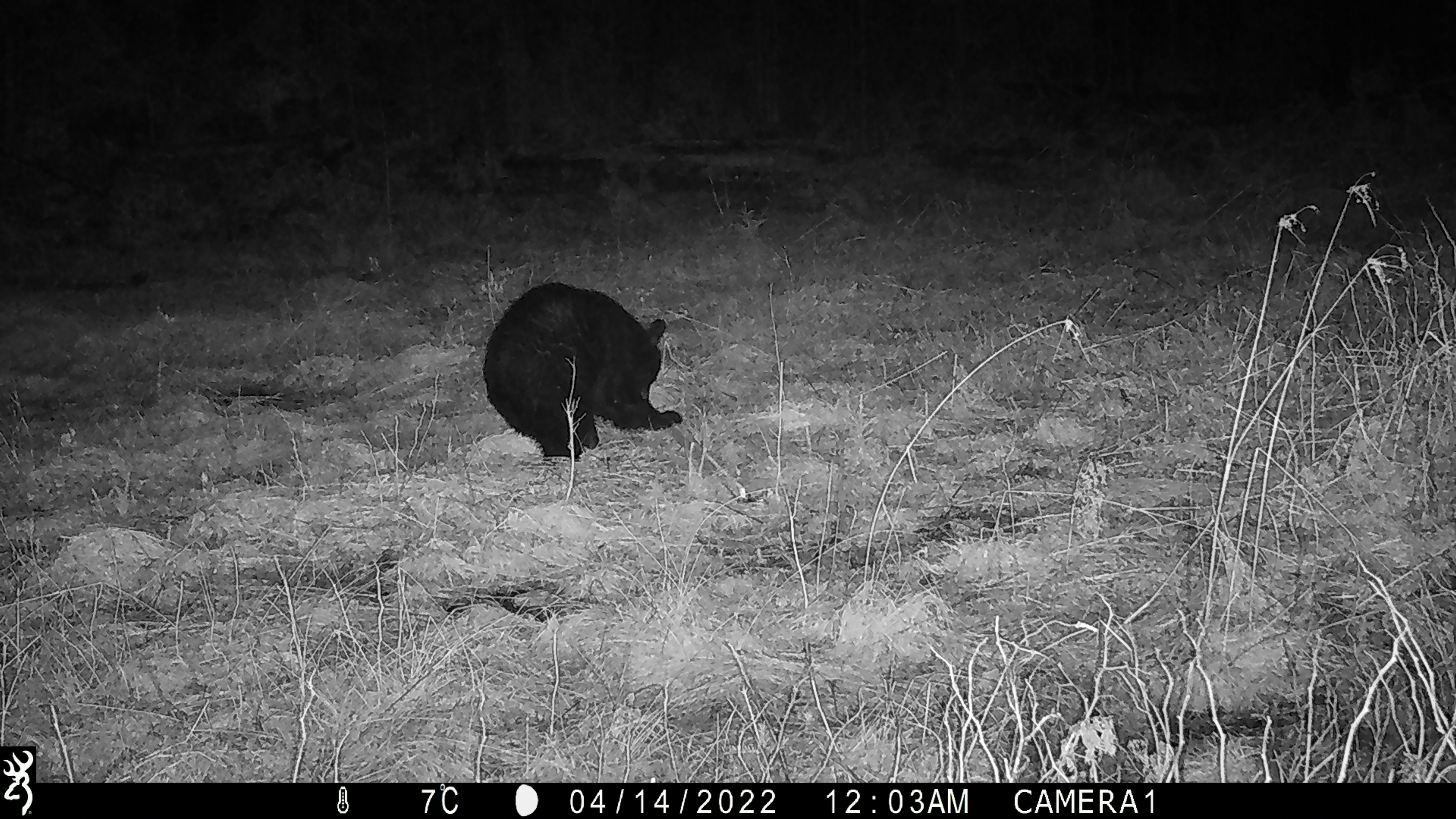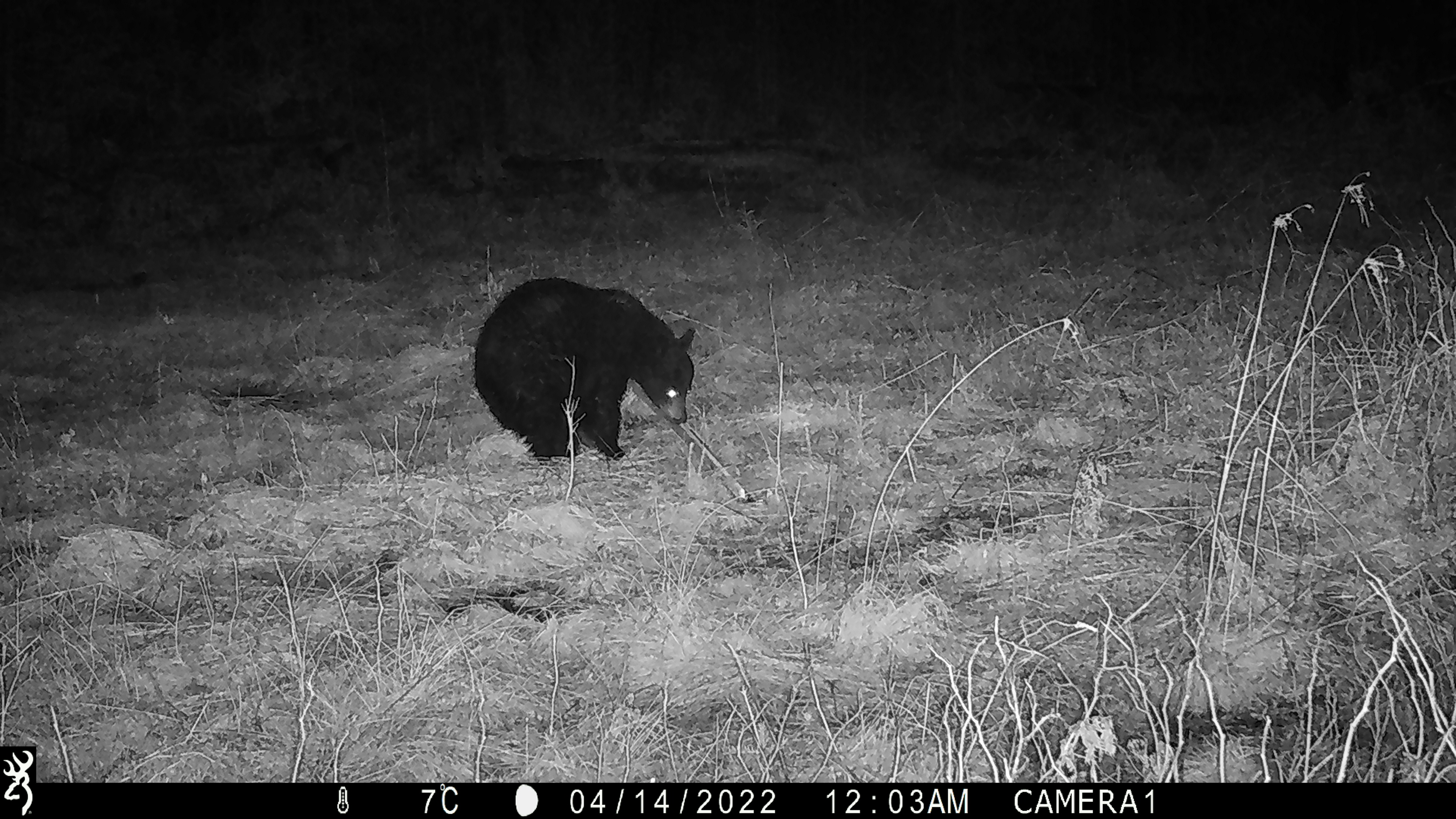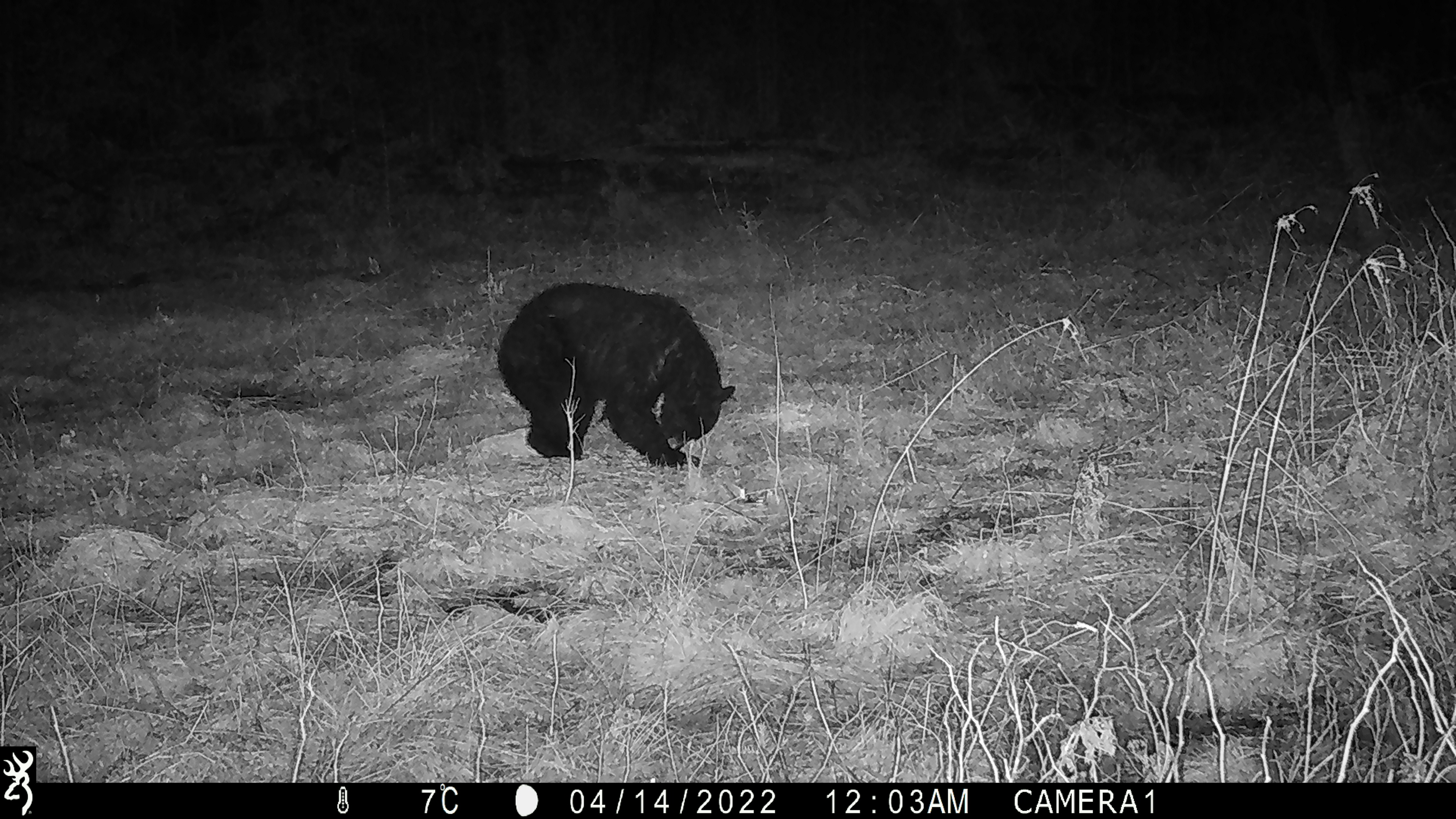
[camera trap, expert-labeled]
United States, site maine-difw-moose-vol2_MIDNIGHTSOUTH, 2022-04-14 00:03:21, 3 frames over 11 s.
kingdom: Animalia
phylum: Chordata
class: Mammalia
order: Carnivora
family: Ursidae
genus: Ursus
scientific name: Ursus americanus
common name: black bear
Black bear (Ursus americanus).